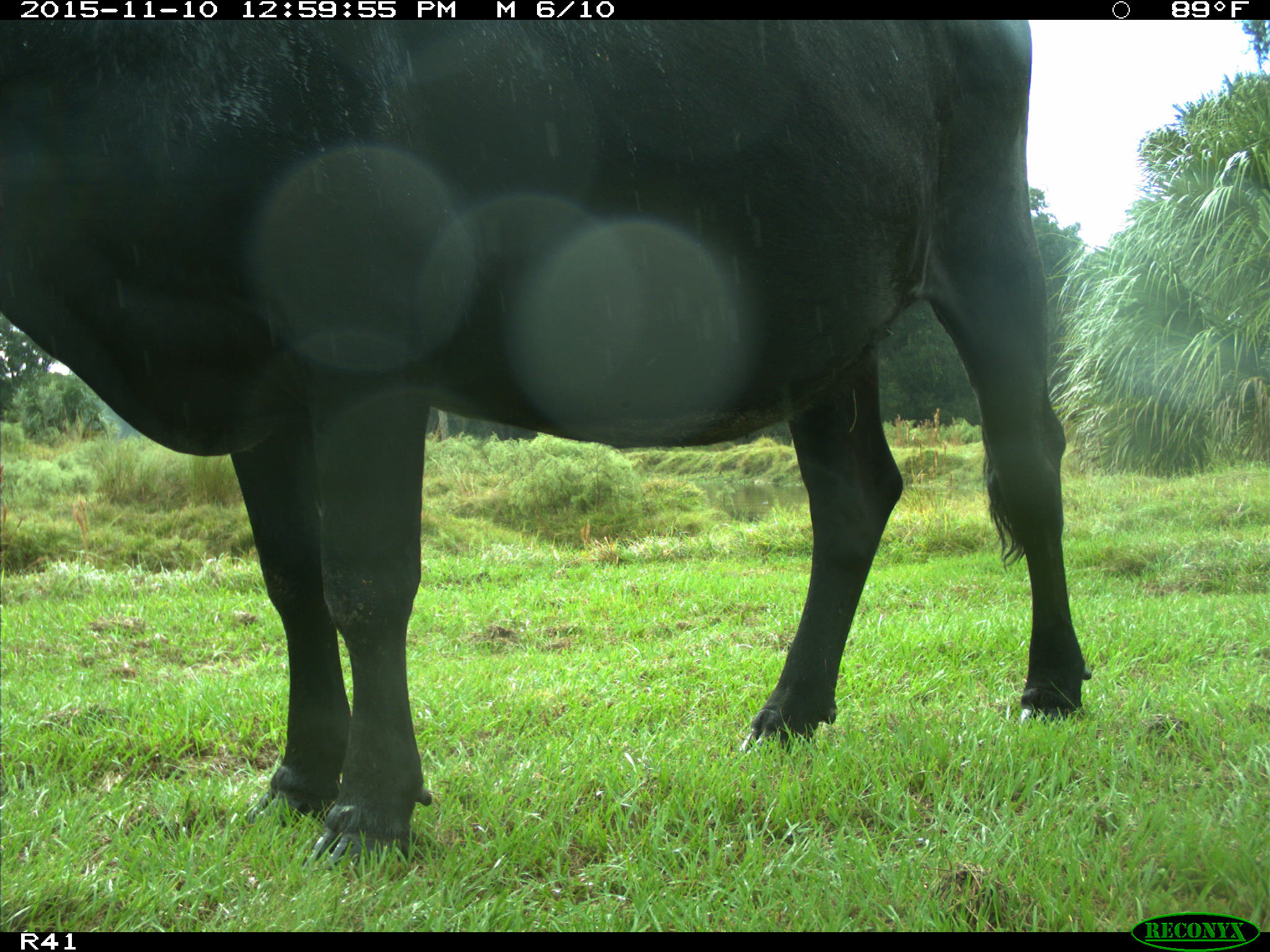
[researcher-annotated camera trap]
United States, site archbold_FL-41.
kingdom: Animalia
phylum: Chordata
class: Mammalia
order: Artiodactyla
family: Bovidae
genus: Bos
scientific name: Bos taurus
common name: domestic cow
Bos taurus (domestic cow).